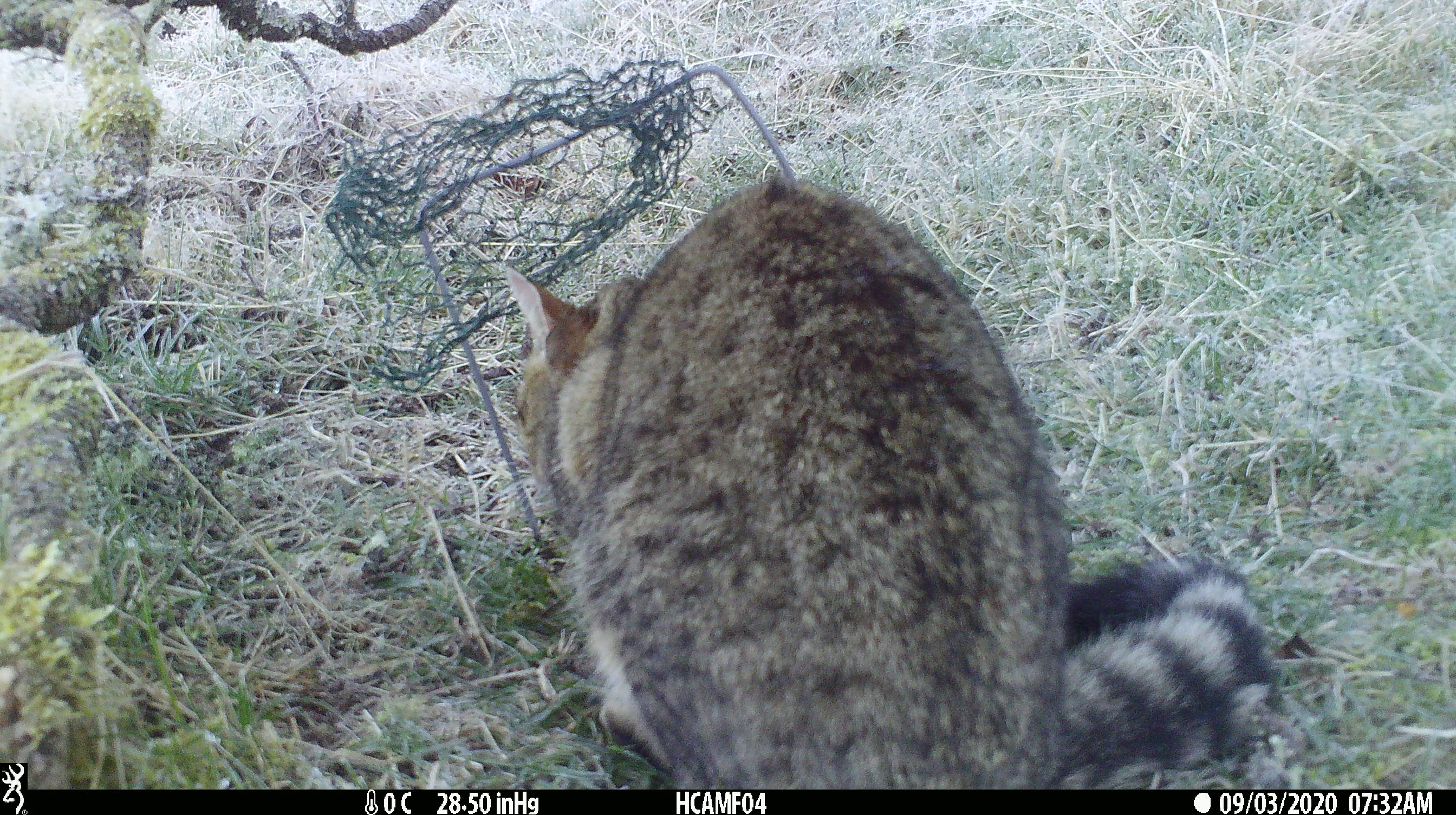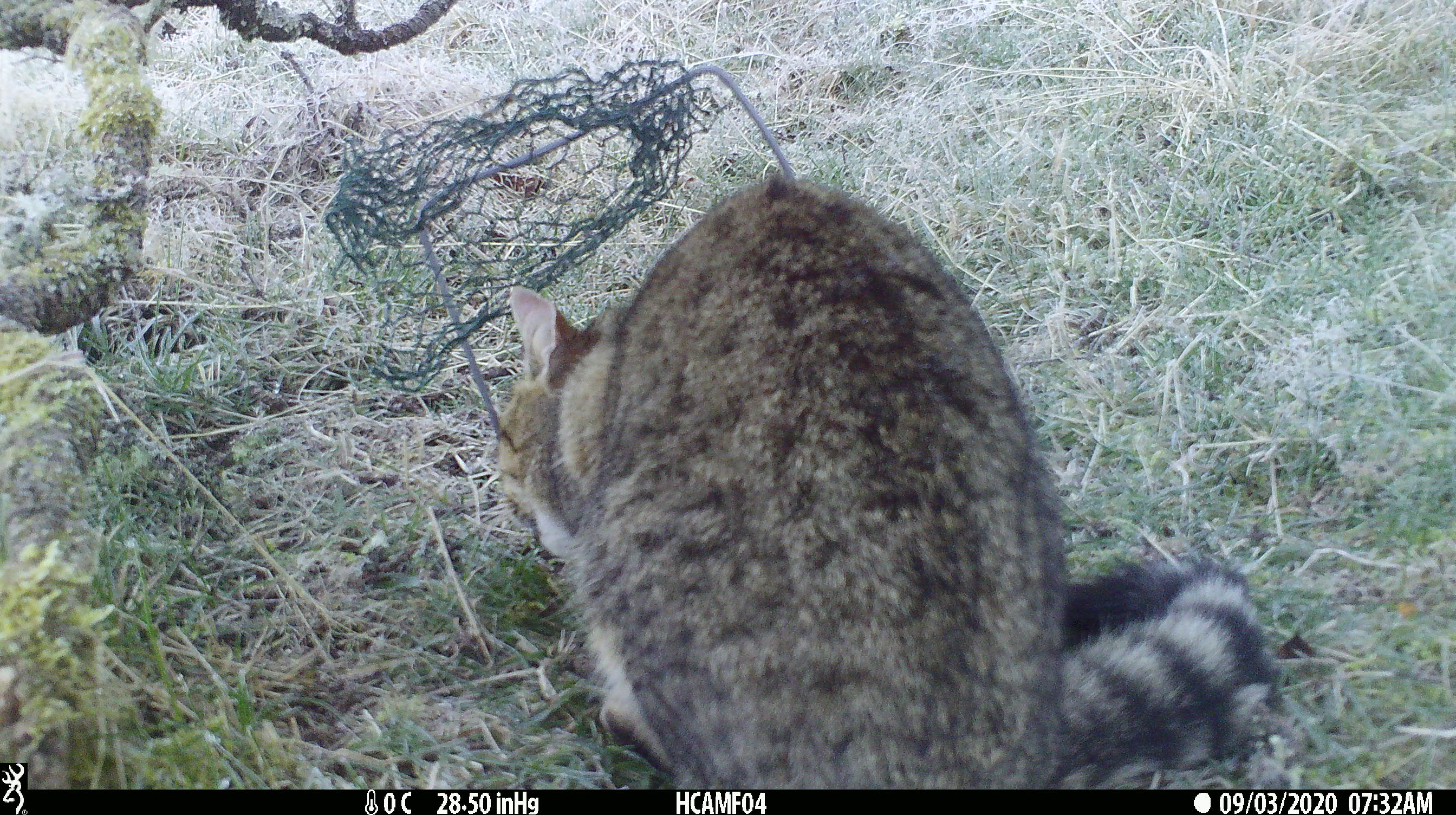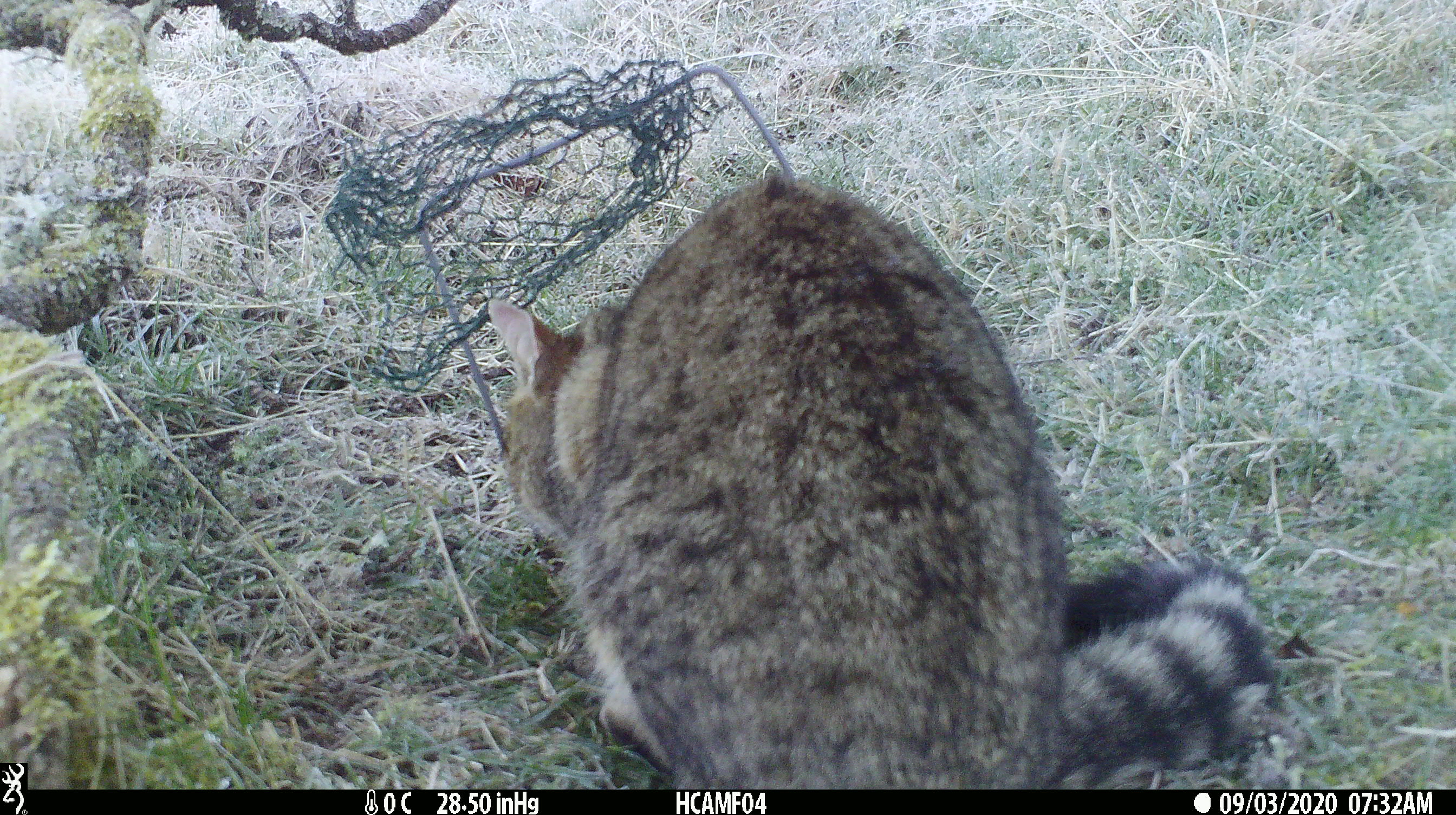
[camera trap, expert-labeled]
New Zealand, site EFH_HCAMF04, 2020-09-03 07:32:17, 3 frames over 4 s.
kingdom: Animalia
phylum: Chordata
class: Mammalia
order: Carnivora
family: Felidae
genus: Felis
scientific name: Felis catus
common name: domestic cat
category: cat